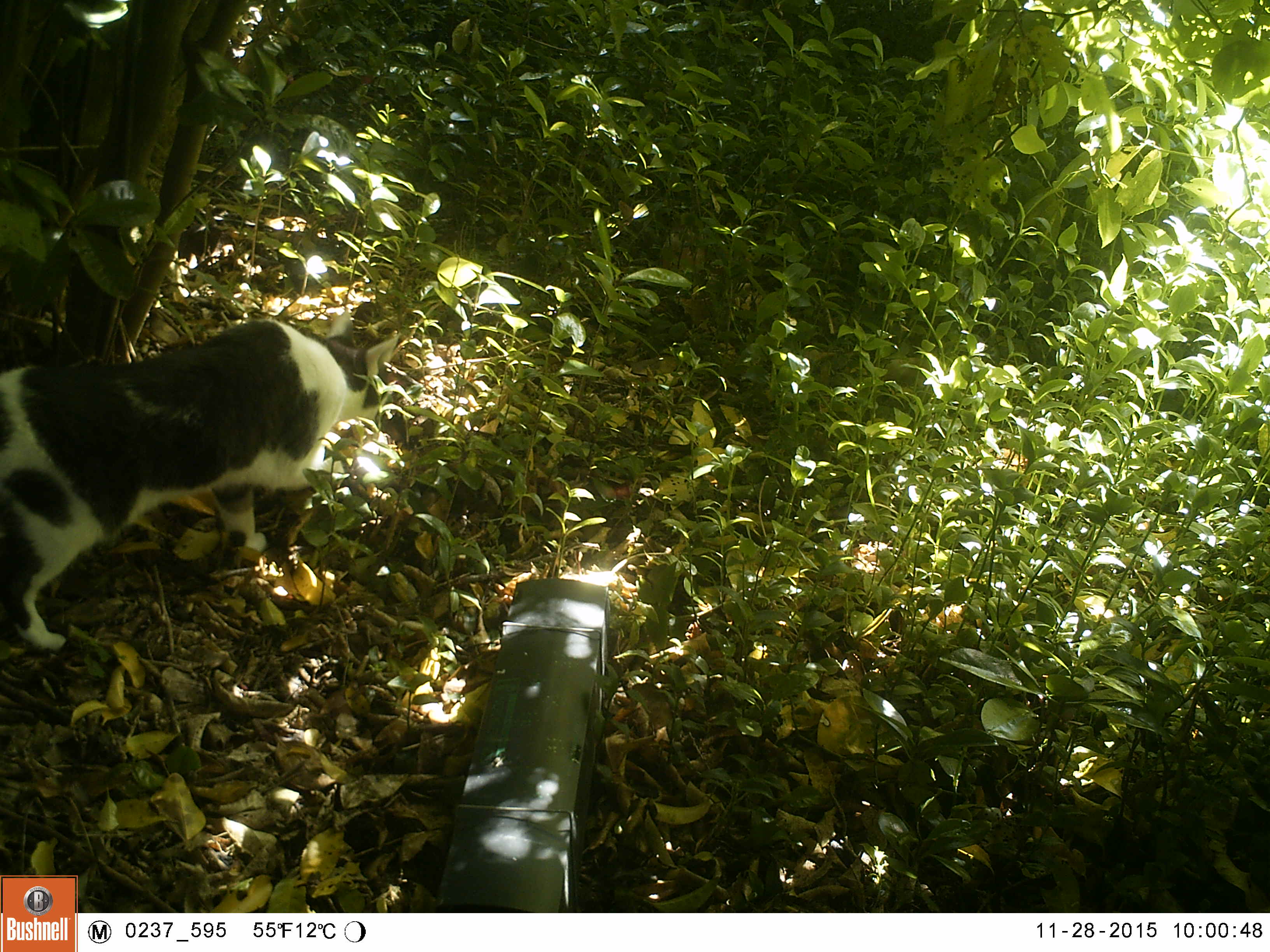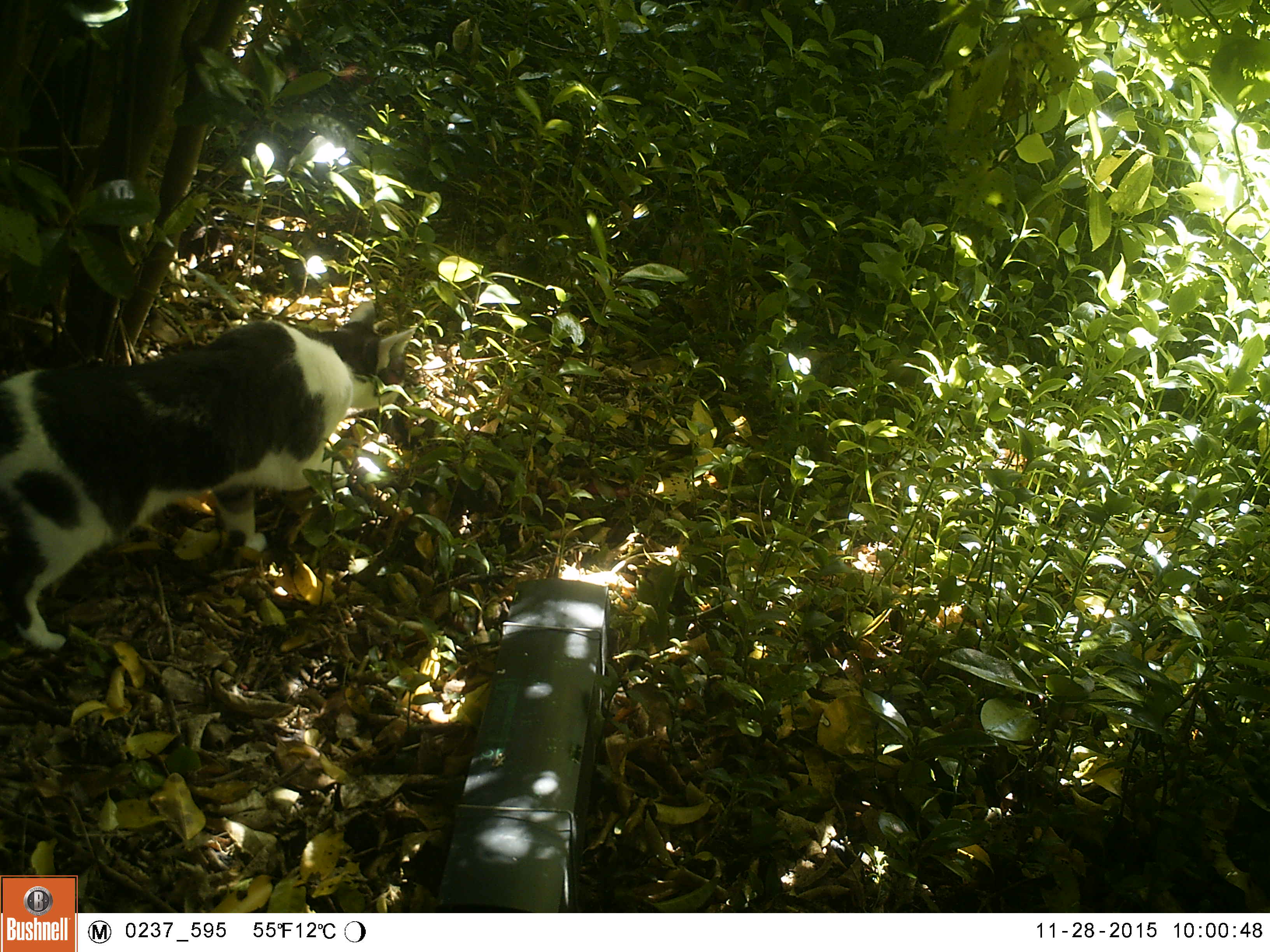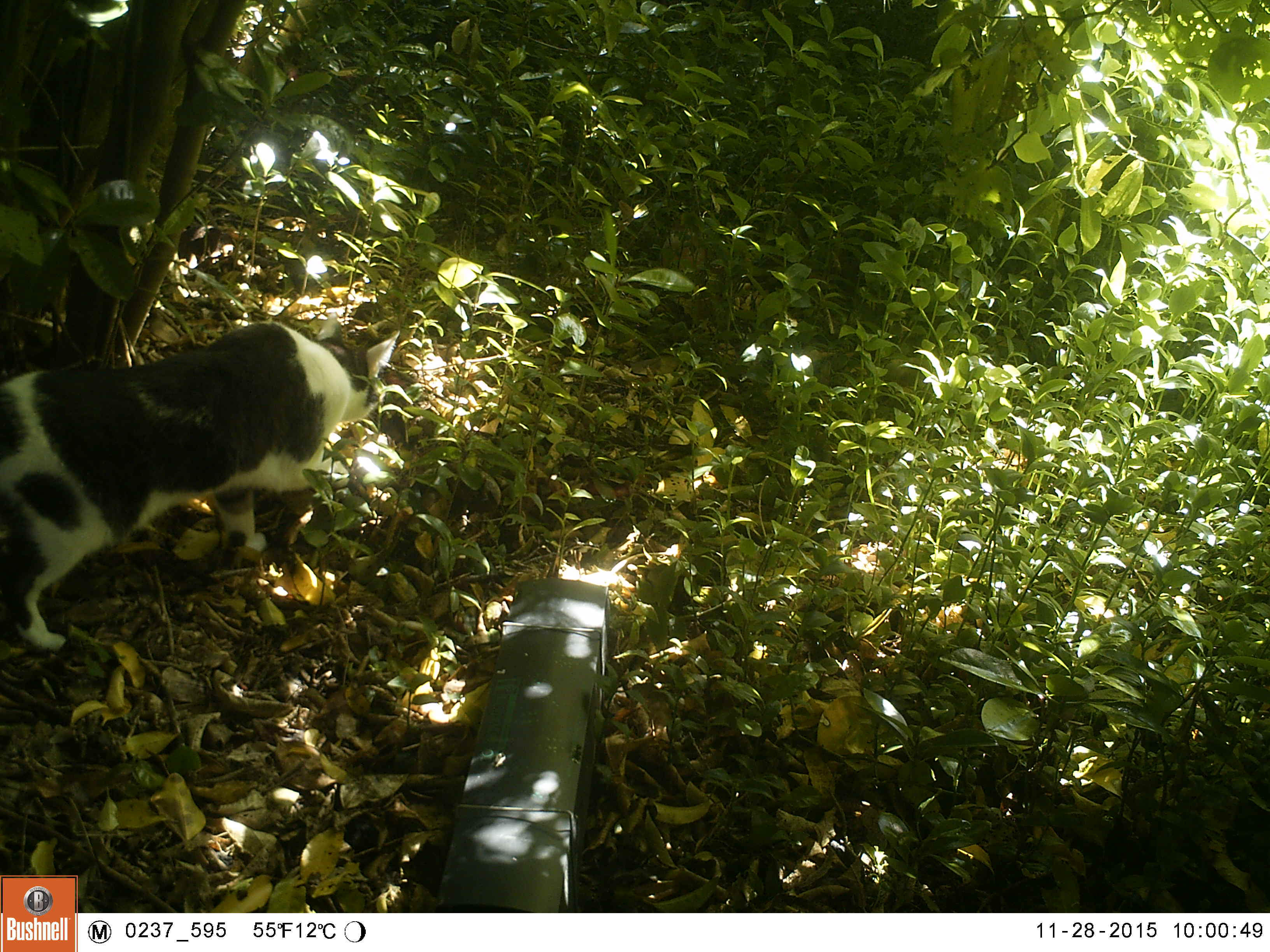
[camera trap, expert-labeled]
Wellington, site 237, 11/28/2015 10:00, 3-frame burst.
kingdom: Animalia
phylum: Chordata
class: Mammalia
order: Carnivora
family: Felidae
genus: Felis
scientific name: Felis catus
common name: cat